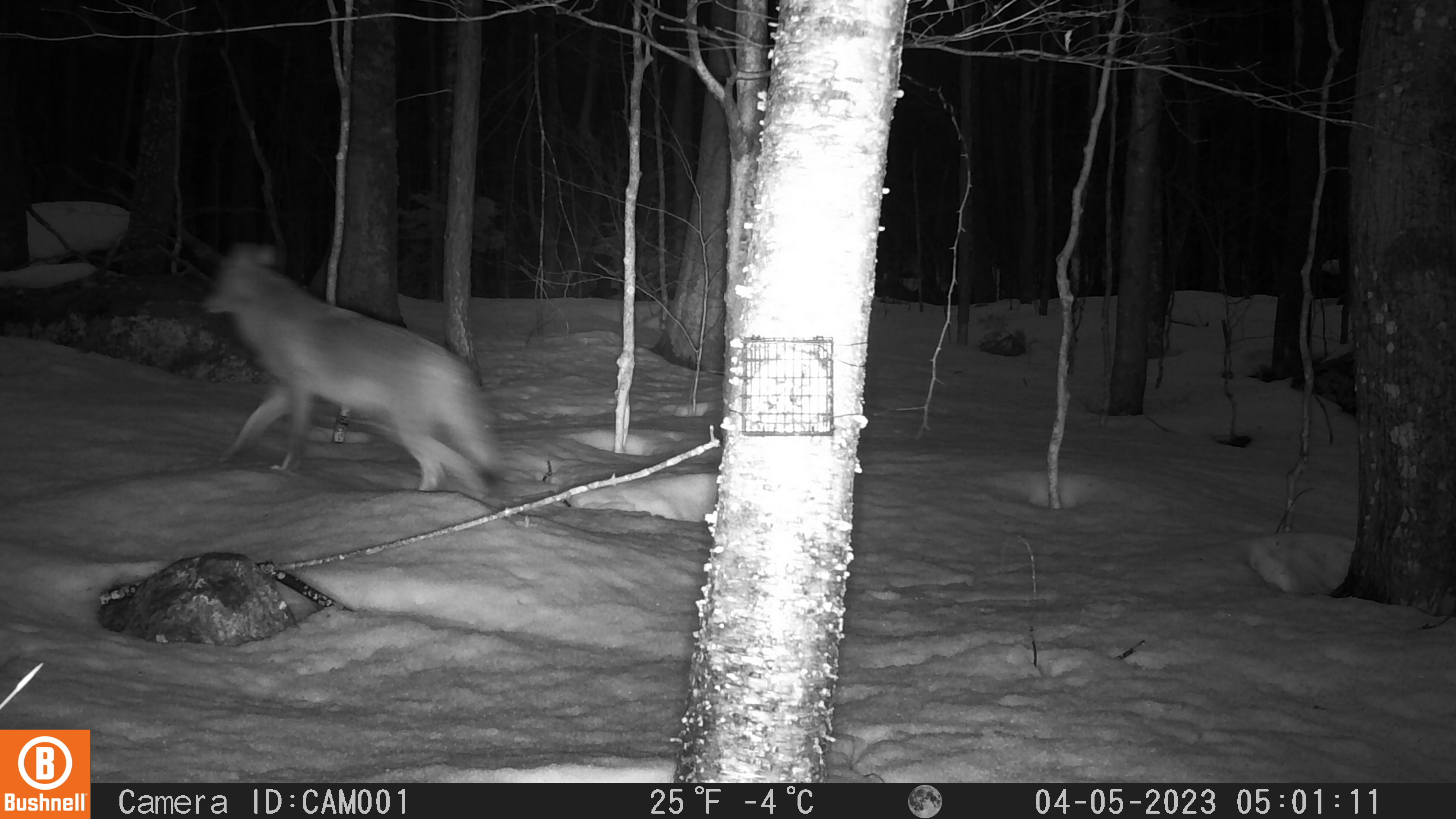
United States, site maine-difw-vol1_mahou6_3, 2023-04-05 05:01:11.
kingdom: Animalia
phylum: Chordata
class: Mammalia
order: Carnivora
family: Canidae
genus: Canis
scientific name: Canis latrans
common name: coyote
Coyote (Canis latrans).